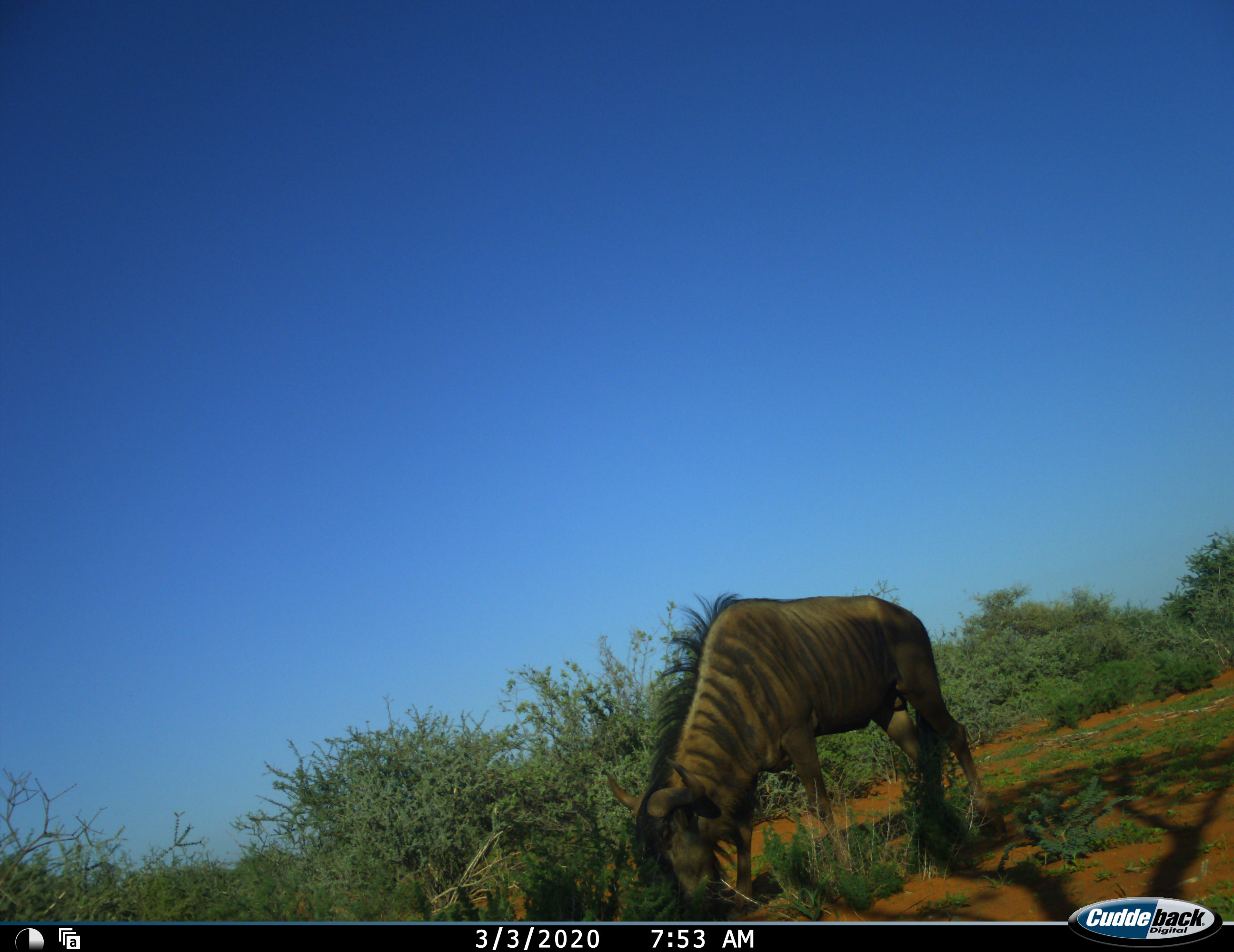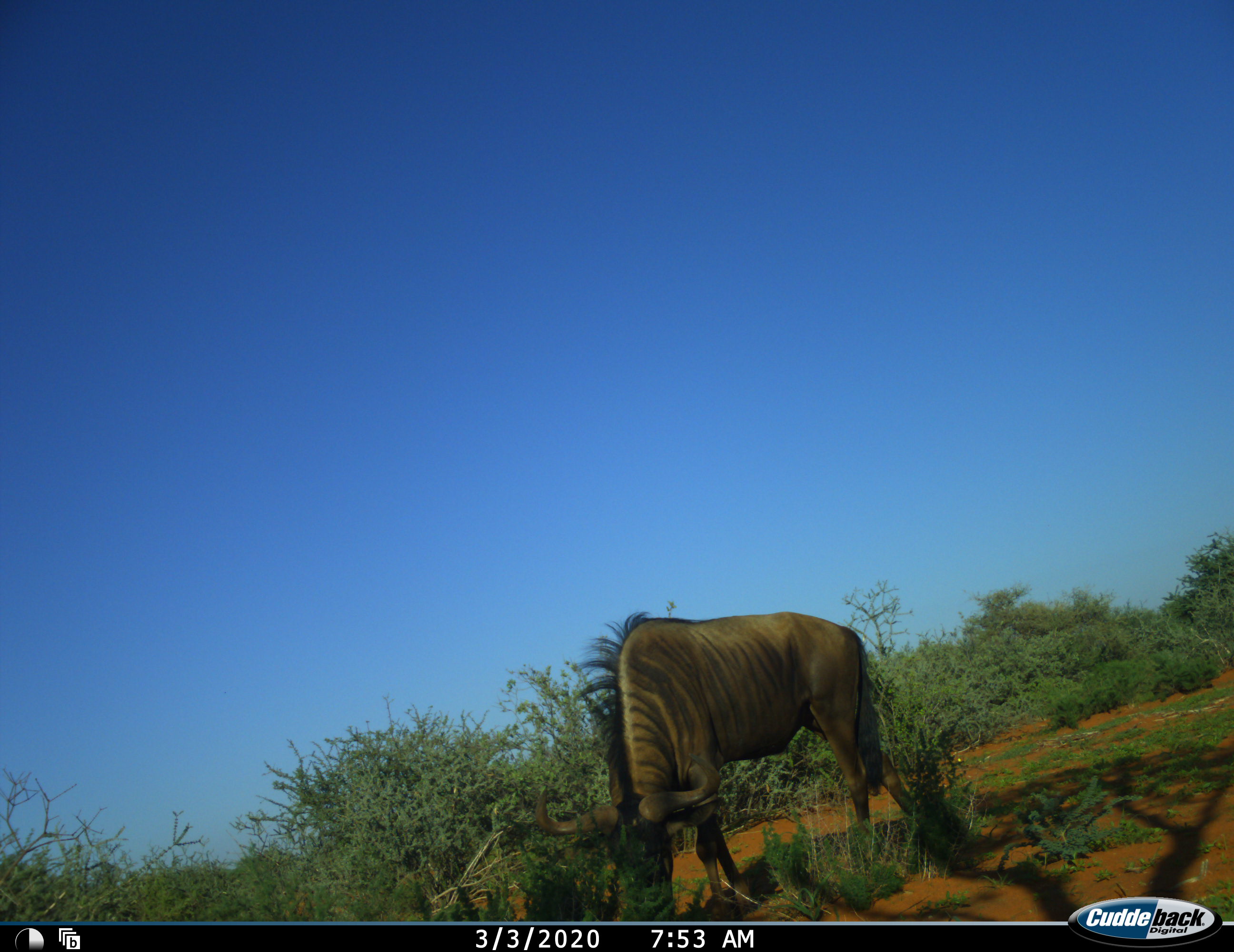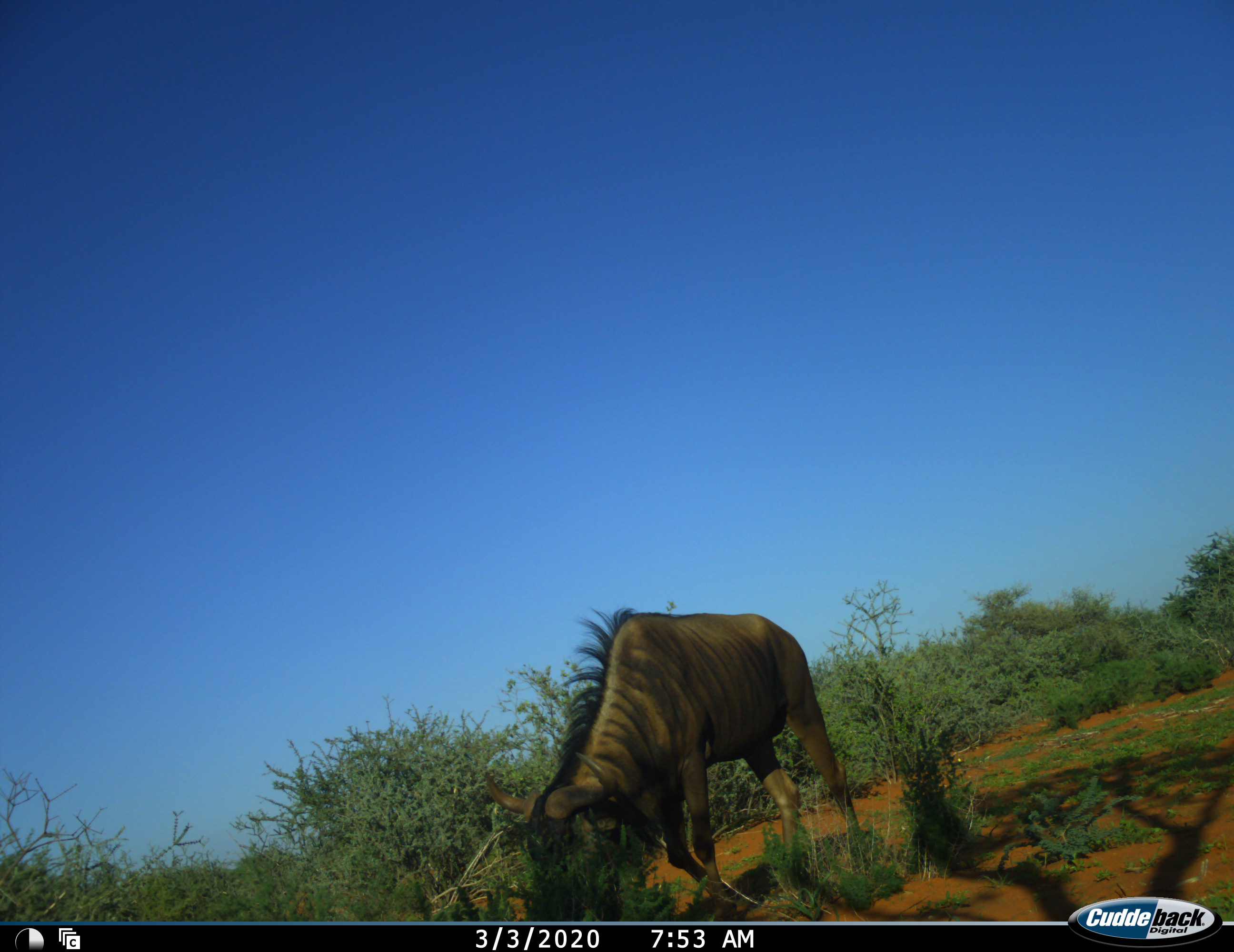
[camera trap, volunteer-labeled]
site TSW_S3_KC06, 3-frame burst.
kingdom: Animalia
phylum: Chordata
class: Mammalia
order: Artiodactyla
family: Bovidae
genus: Connochaetes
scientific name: Connochaetes taurinus taurinus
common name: blue wildebeest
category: wildebeestblue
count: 1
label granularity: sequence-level